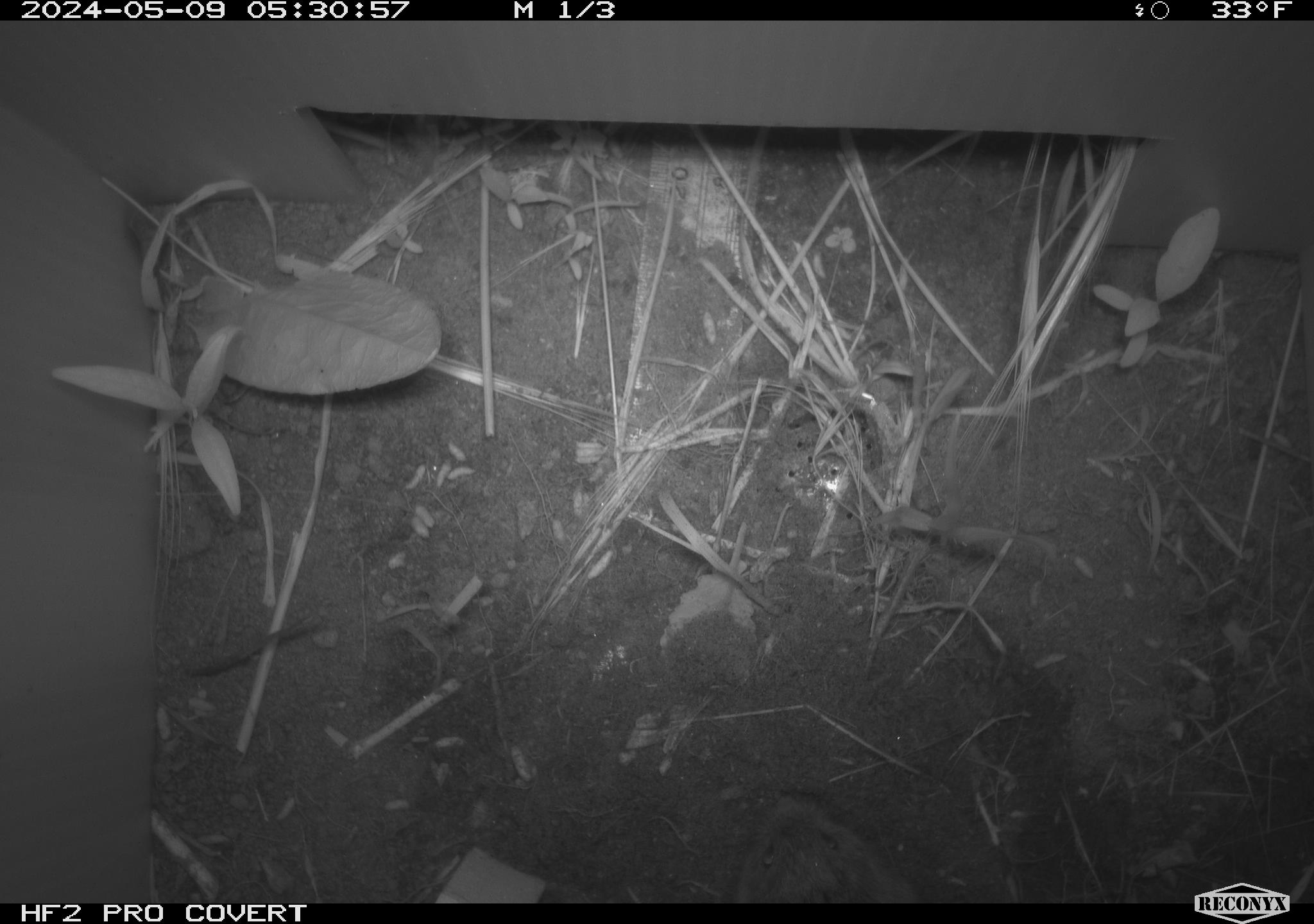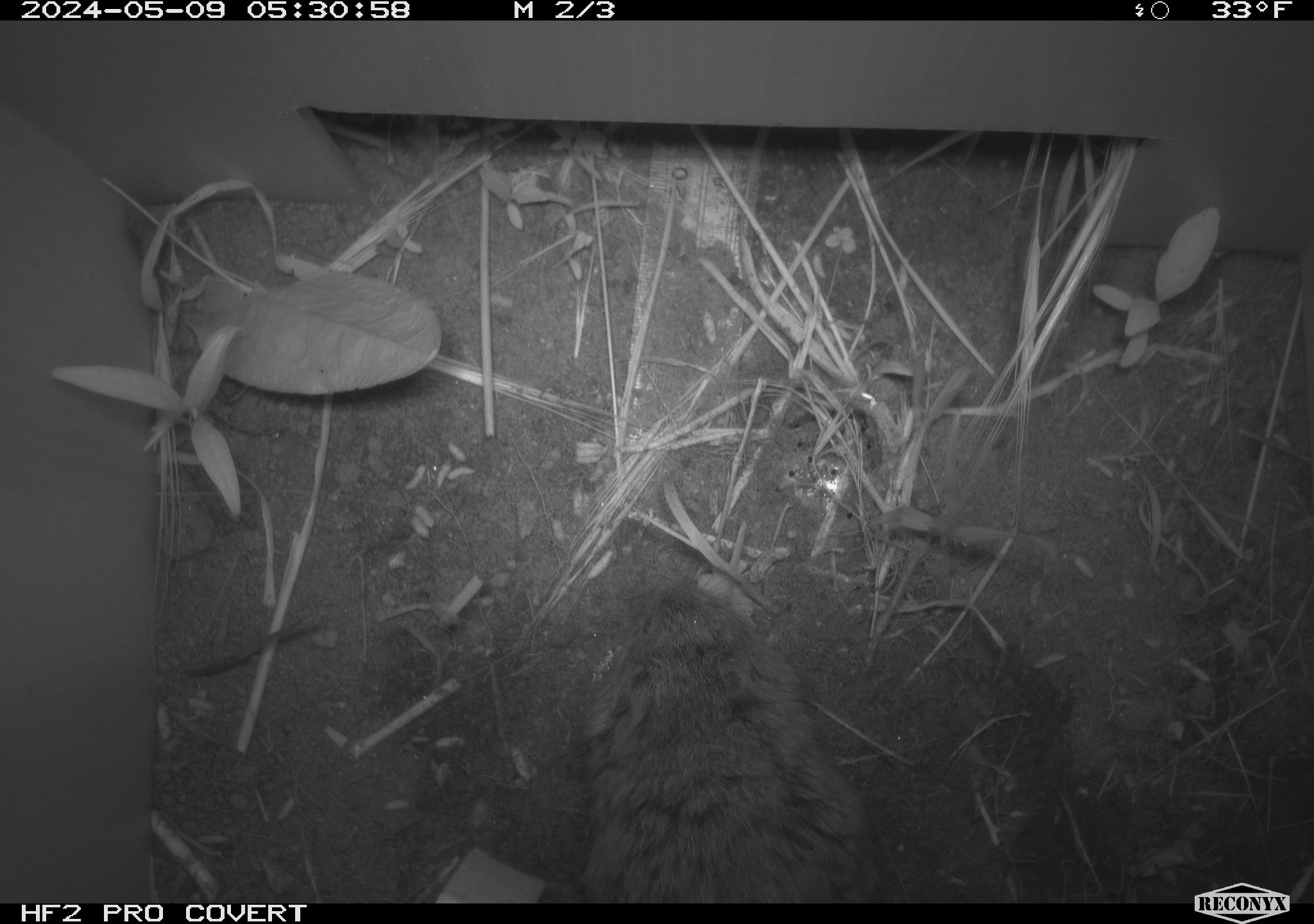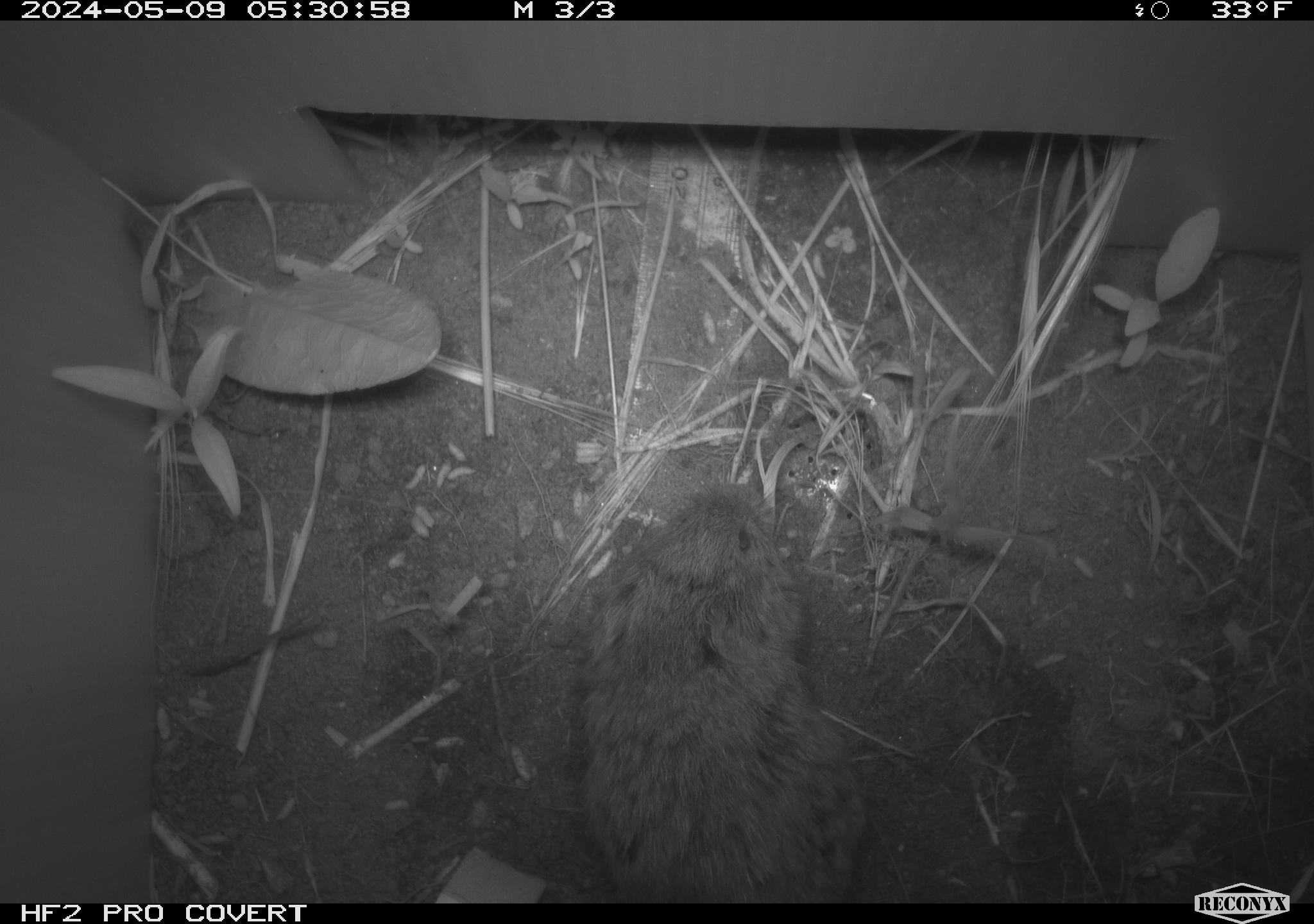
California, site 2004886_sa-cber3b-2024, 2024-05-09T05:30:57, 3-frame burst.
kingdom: Animalia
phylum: Chordata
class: Mammalia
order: Rodentia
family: Cricetidae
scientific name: Arvicolinae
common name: voles, lemmings, and muskrats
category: arvicolinae subfamily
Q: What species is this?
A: Arvicolinae subfamily (voles, lemmings, and muskrats) (Arvicolinae).